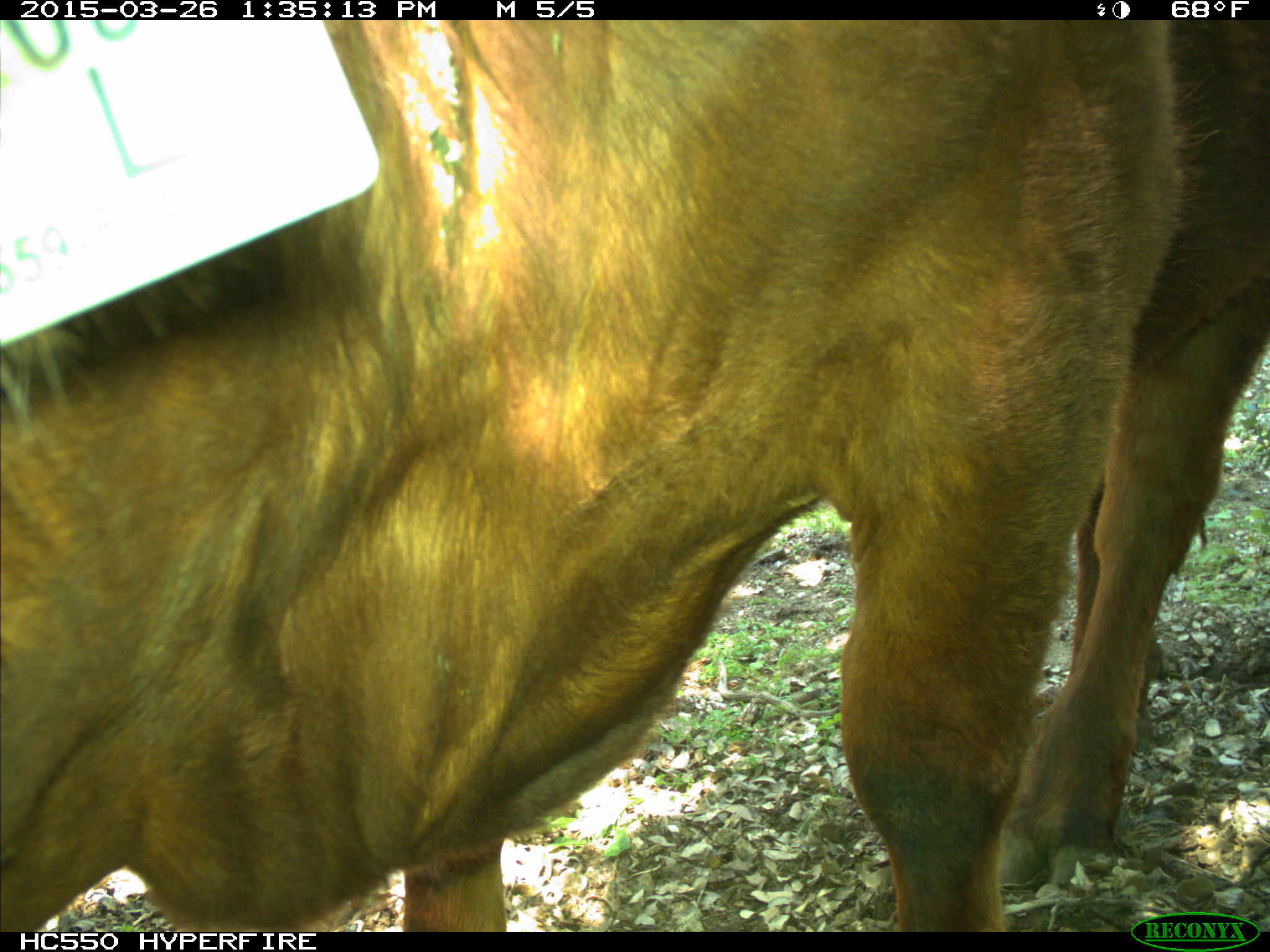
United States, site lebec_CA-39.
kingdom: Animalia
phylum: Chordata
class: Mammalia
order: Artiodactyla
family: Bovidae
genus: Bos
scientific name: Bos taurus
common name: domestic cow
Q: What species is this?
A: Bos taurus (domestic cow).